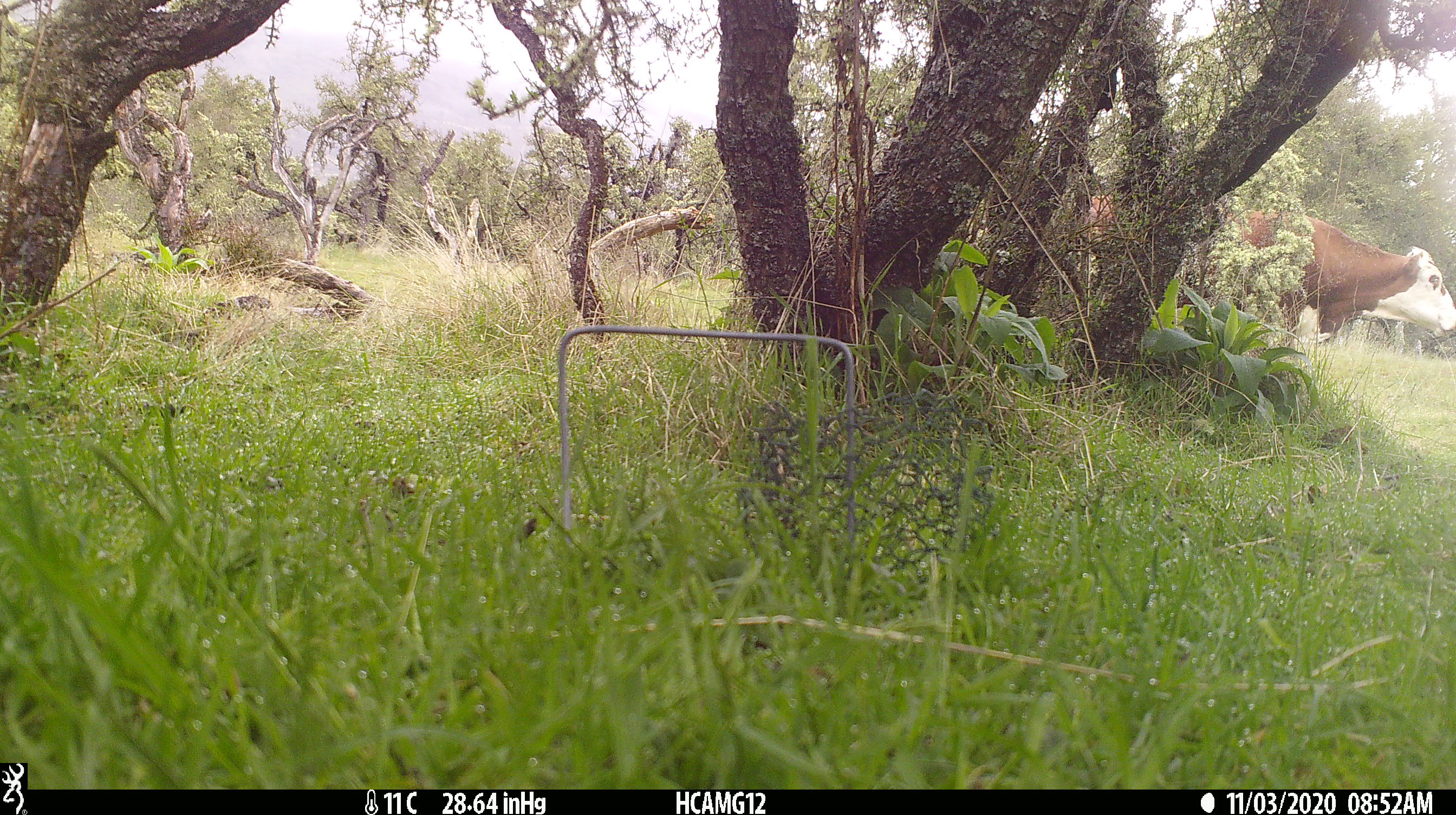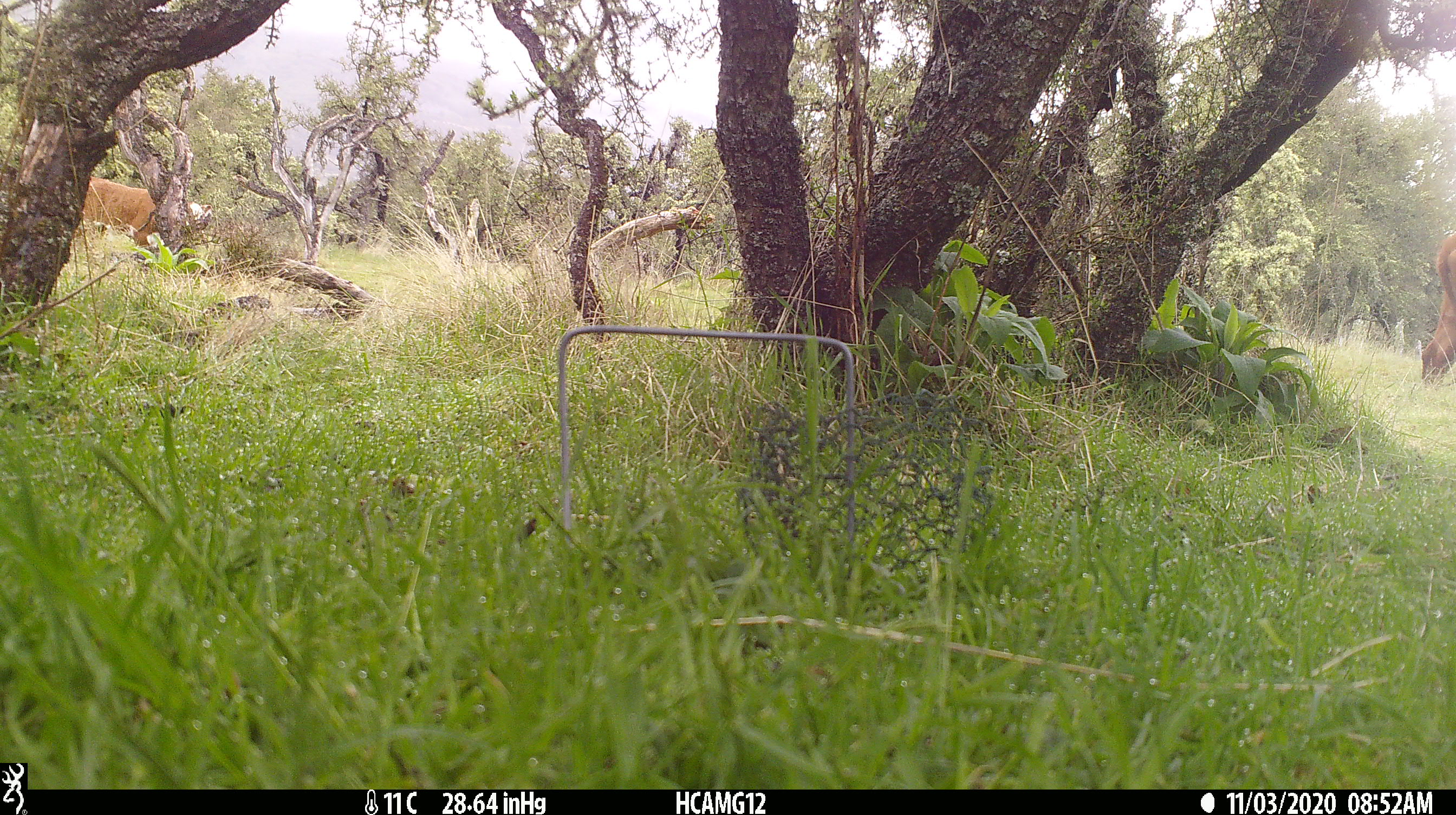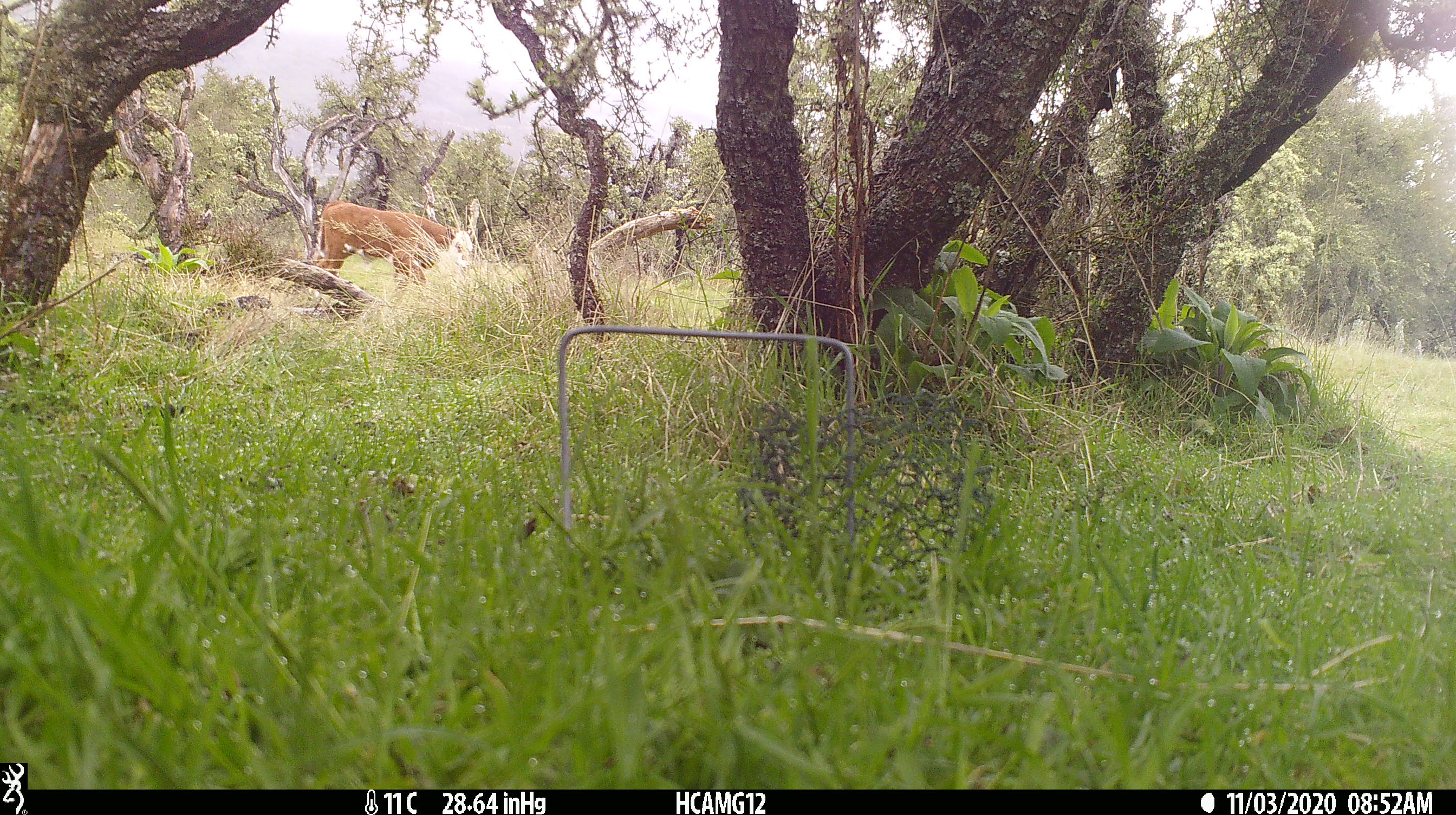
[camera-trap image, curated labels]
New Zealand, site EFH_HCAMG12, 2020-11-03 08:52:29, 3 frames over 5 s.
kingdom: Animalia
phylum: Chordata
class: Mammalia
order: Artiodactyla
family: Bovidae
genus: Bos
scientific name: Bos taurus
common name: domestic cow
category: cow